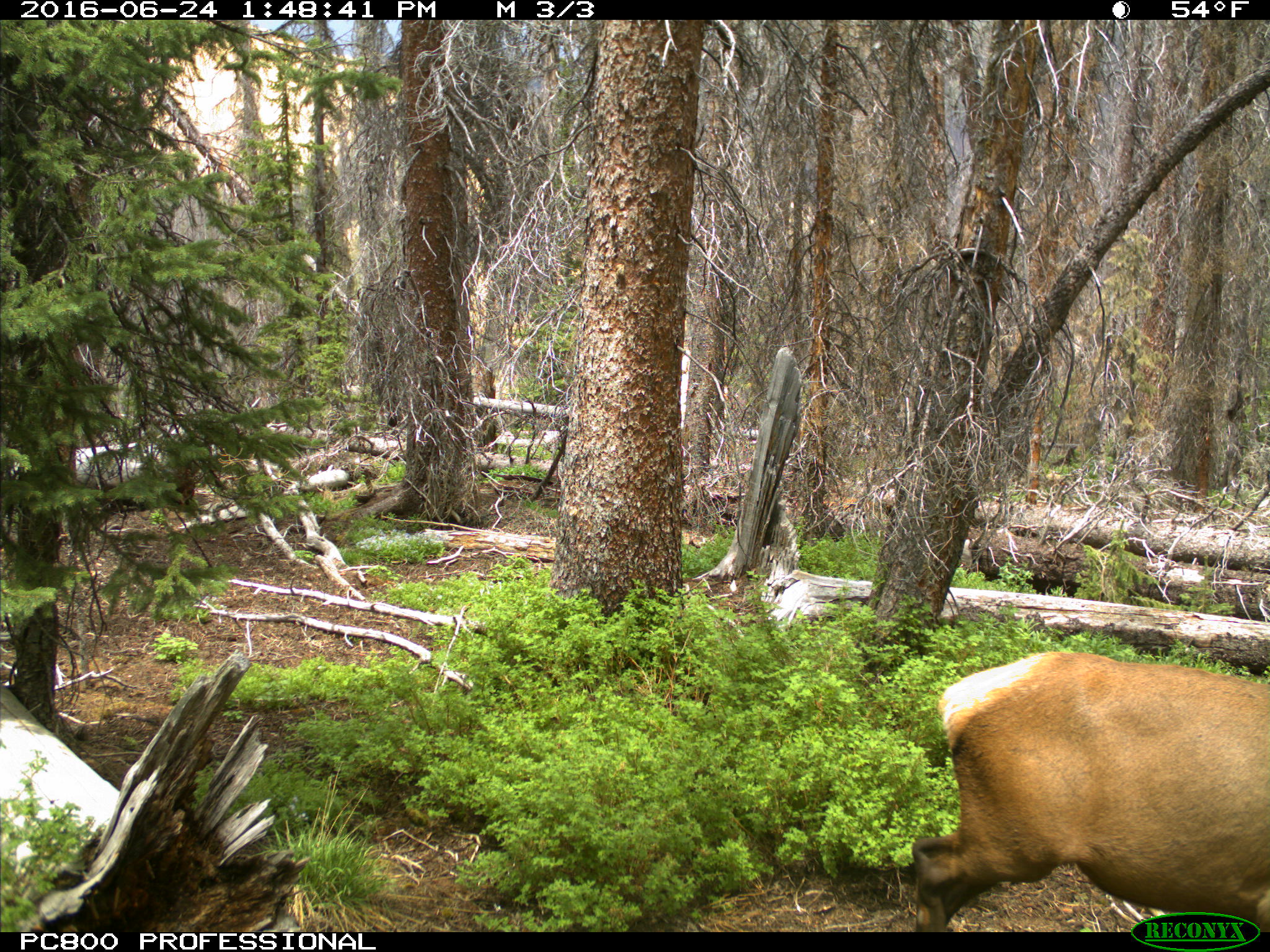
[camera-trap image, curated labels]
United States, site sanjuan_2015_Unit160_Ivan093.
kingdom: Animalia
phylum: Chordata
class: Mammalia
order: Artiodactyla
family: Cervidae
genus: Cervus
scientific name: Cervus elaphus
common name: red deer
Cervus elaphus (red deer).